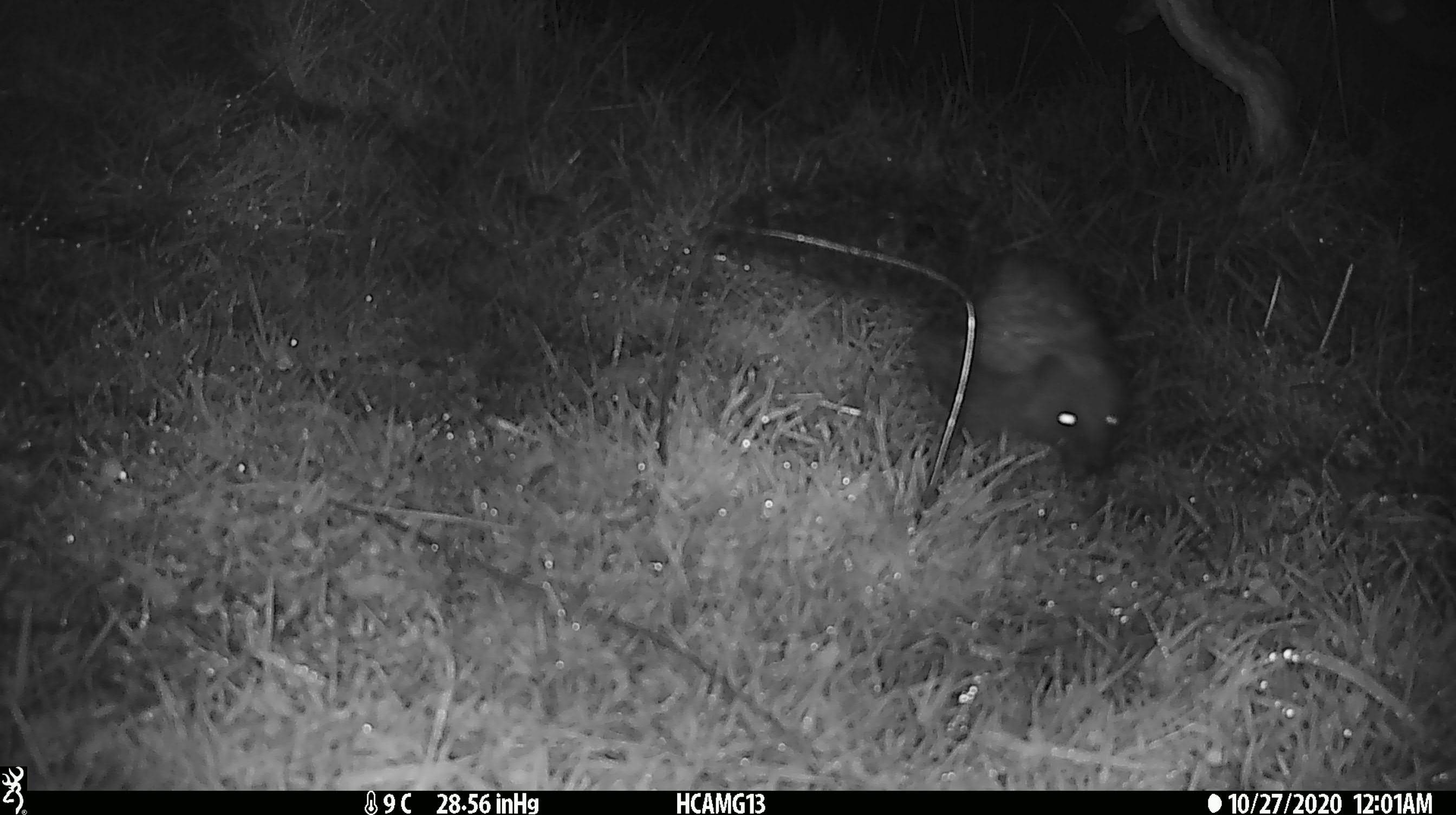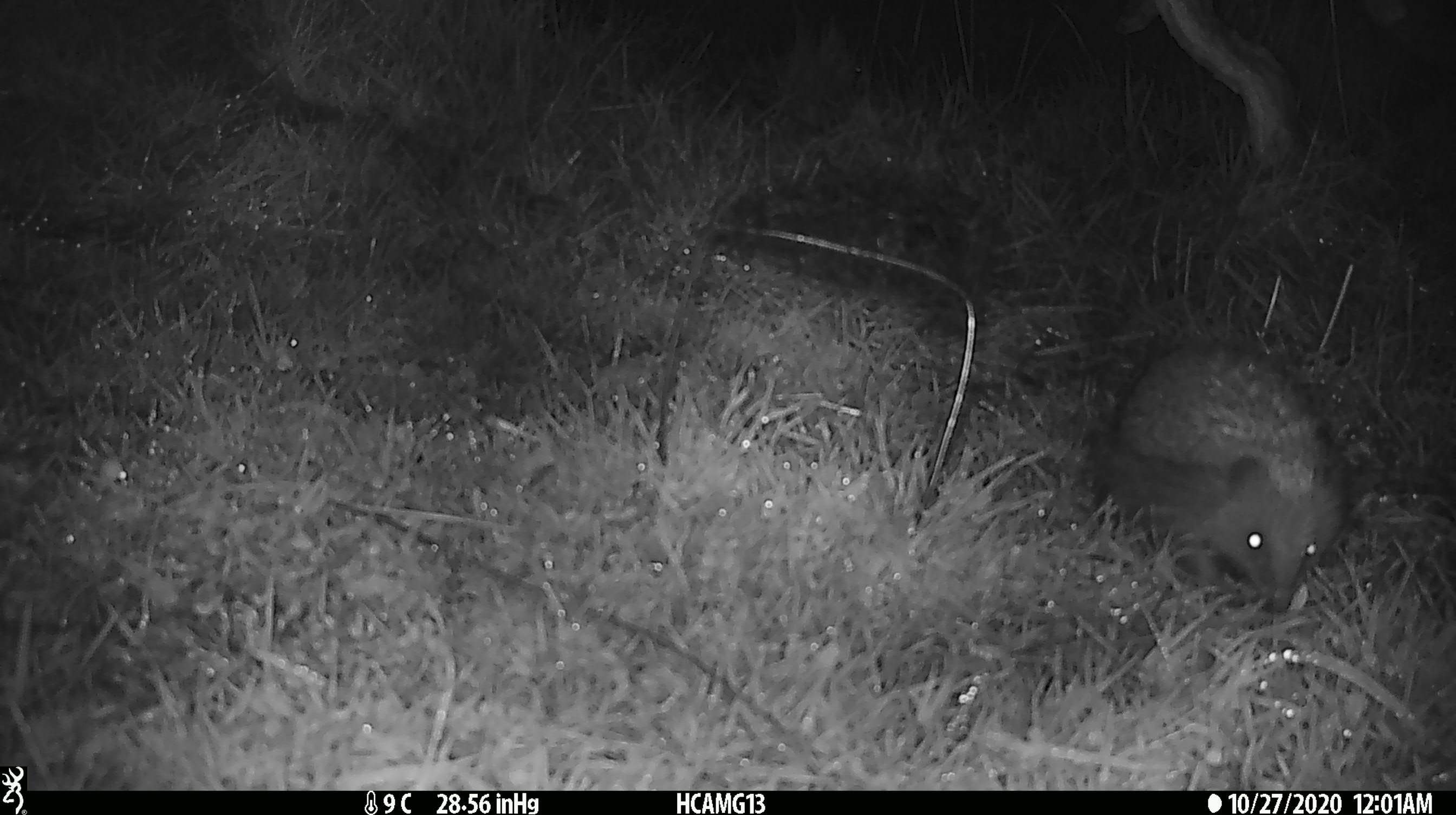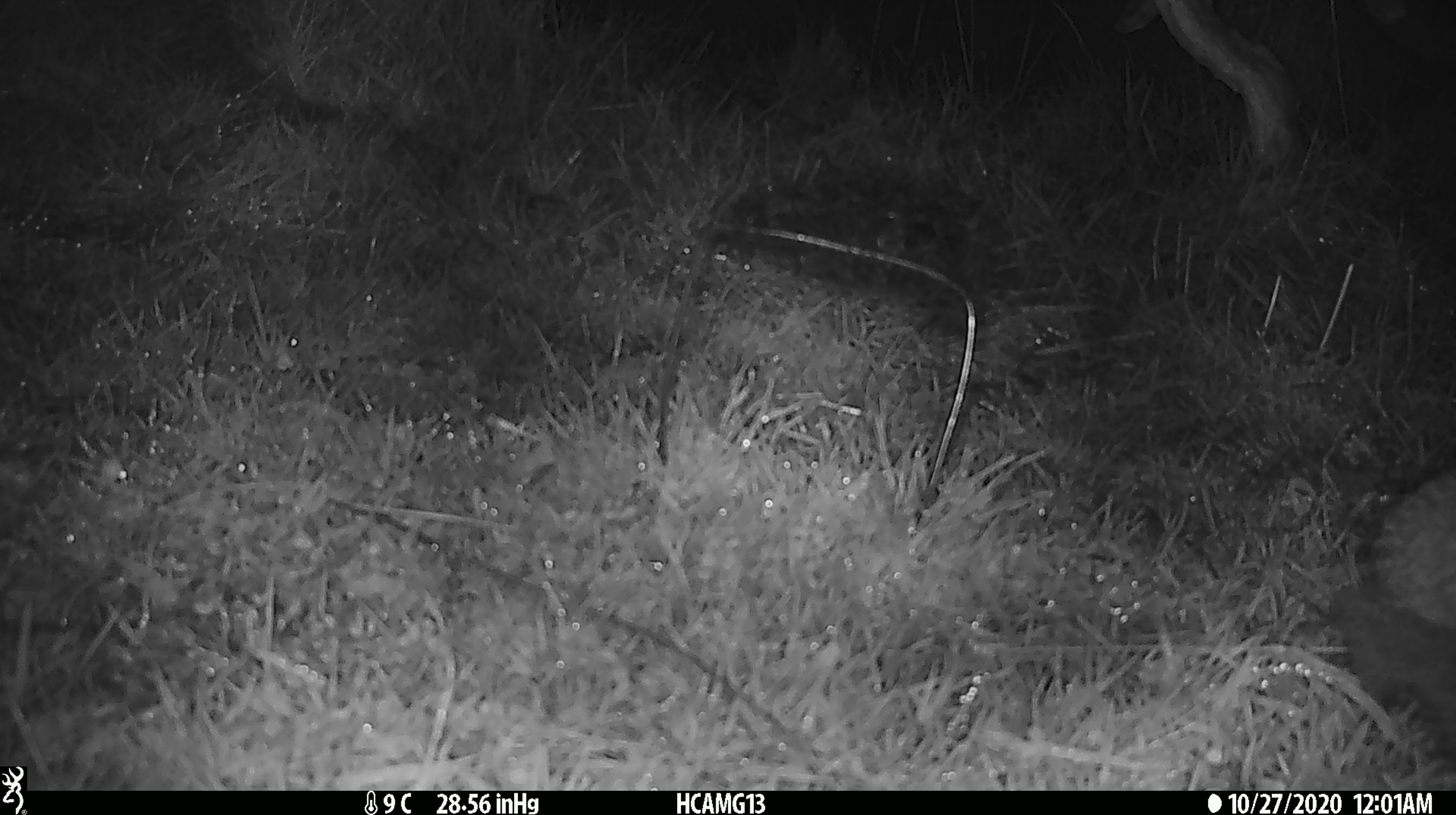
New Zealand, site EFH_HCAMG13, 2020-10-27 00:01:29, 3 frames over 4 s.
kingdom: Animalia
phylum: Chordata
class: Mammalia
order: Eulipotyphla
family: Erinaceidae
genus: Erinaceus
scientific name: Erinaceus europaeus europaeus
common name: european hedgehog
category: hedgehog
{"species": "hedgehog (european hedgehog) (Erinaceus europaeus europaeus)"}